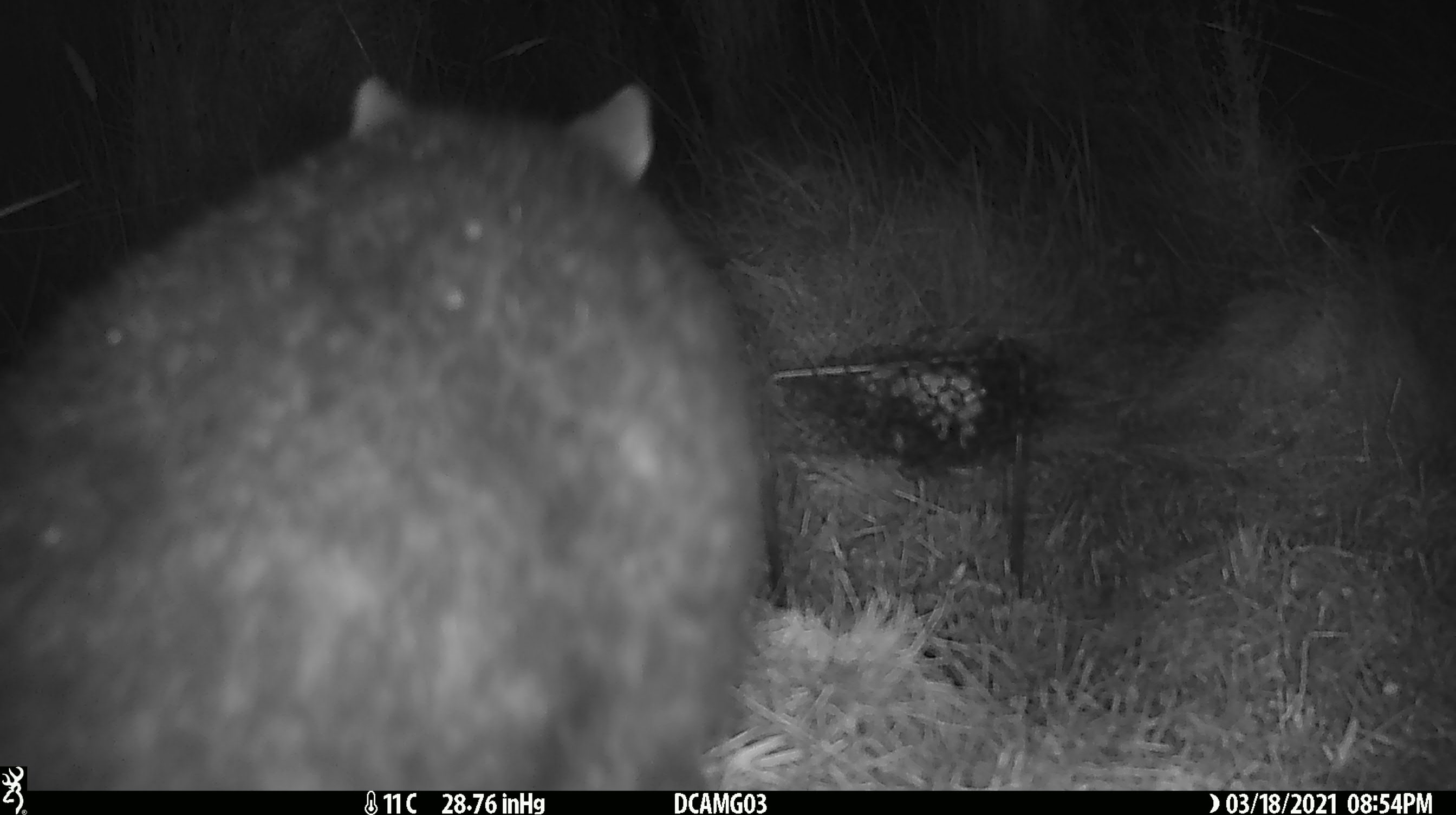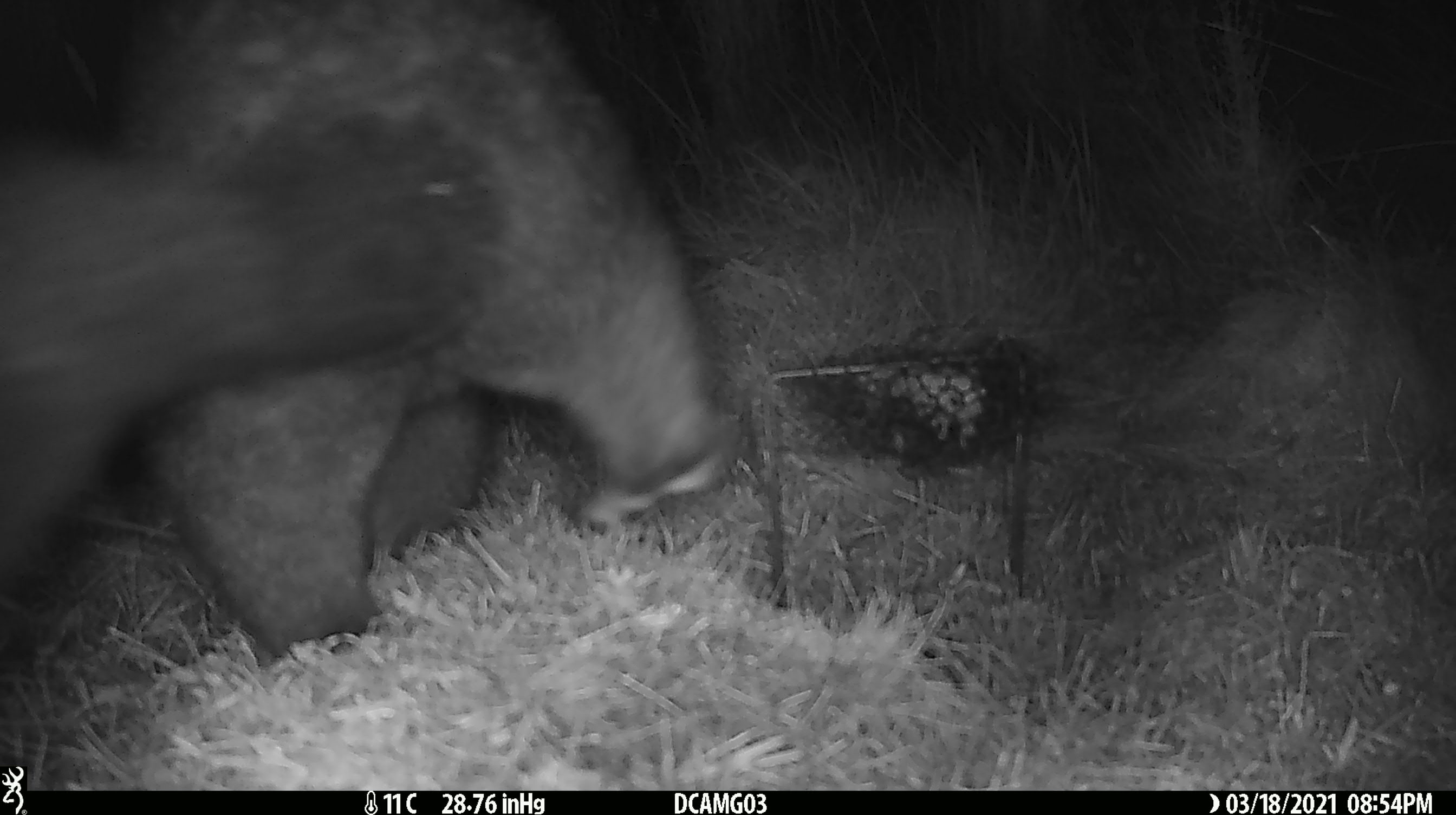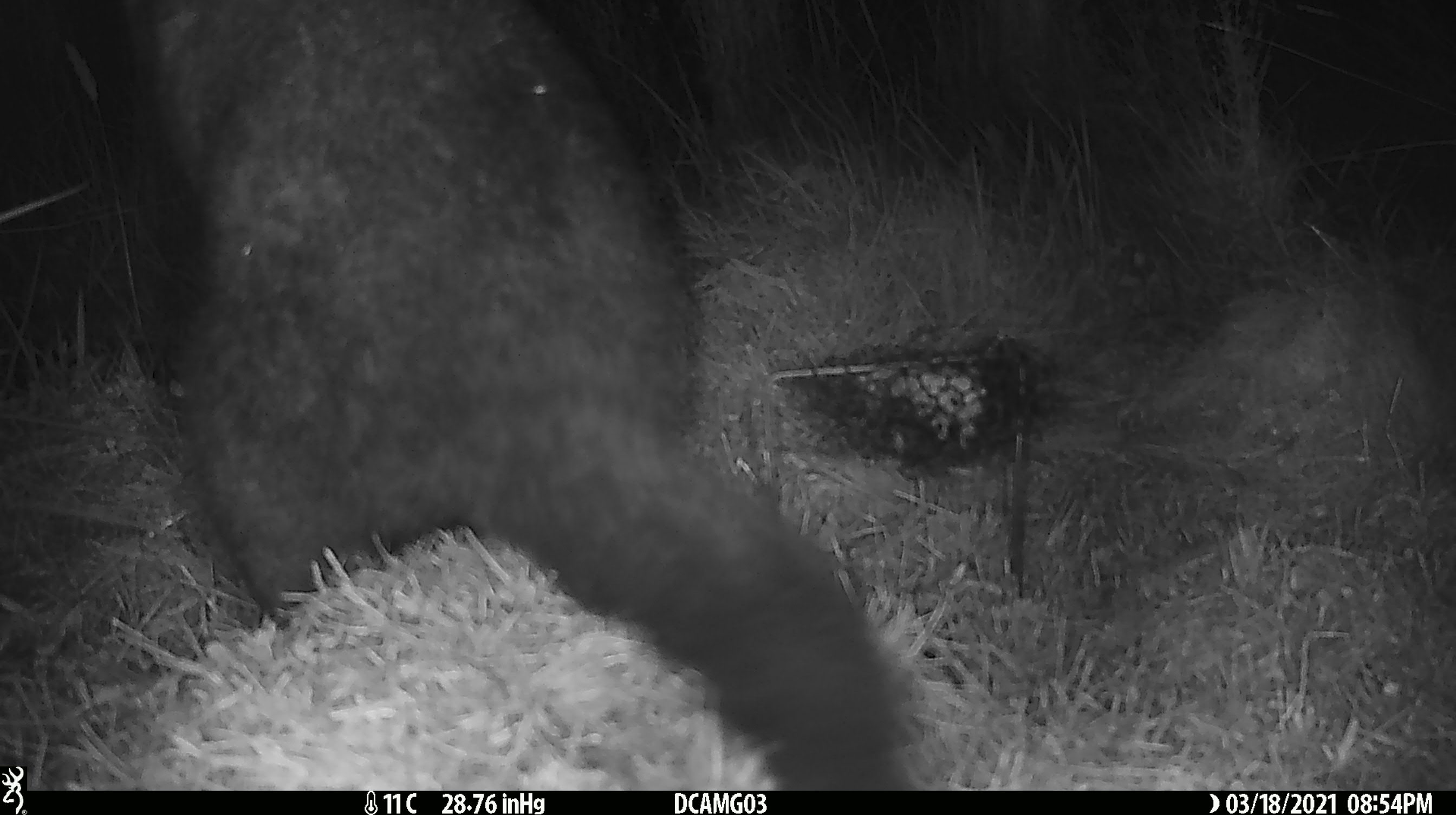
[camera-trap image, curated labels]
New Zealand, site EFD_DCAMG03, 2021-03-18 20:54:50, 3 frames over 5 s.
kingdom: Animalia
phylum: Chordata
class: Mammalia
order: Diprotodontia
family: Phalangeridae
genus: Trichosurus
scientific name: Trichosurus vulpecula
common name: common brushtail possum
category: possum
Possum (common brushtail possum) (Trichosurus vulpecula).